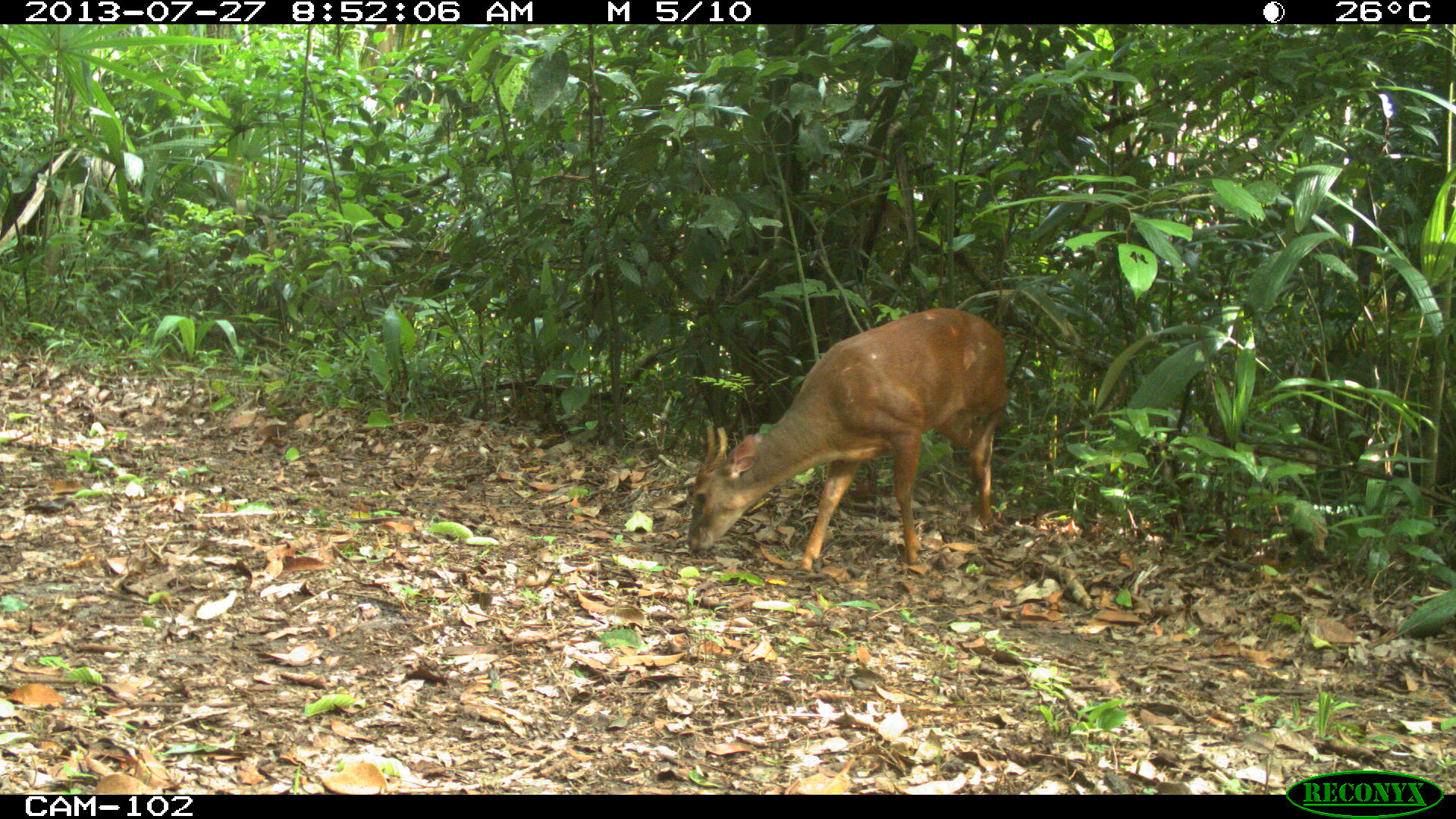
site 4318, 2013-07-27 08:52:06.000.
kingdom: Animalia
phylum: Chordata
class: Mammalia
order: Artiodactyla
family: Cervidae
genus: Mazama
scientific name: Mazama temama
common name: central american red brocket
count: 1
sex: male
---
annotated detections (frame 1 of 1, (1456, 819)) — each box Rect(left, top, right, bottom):
mazama temama: Rect(682, 306, 1011, 575)